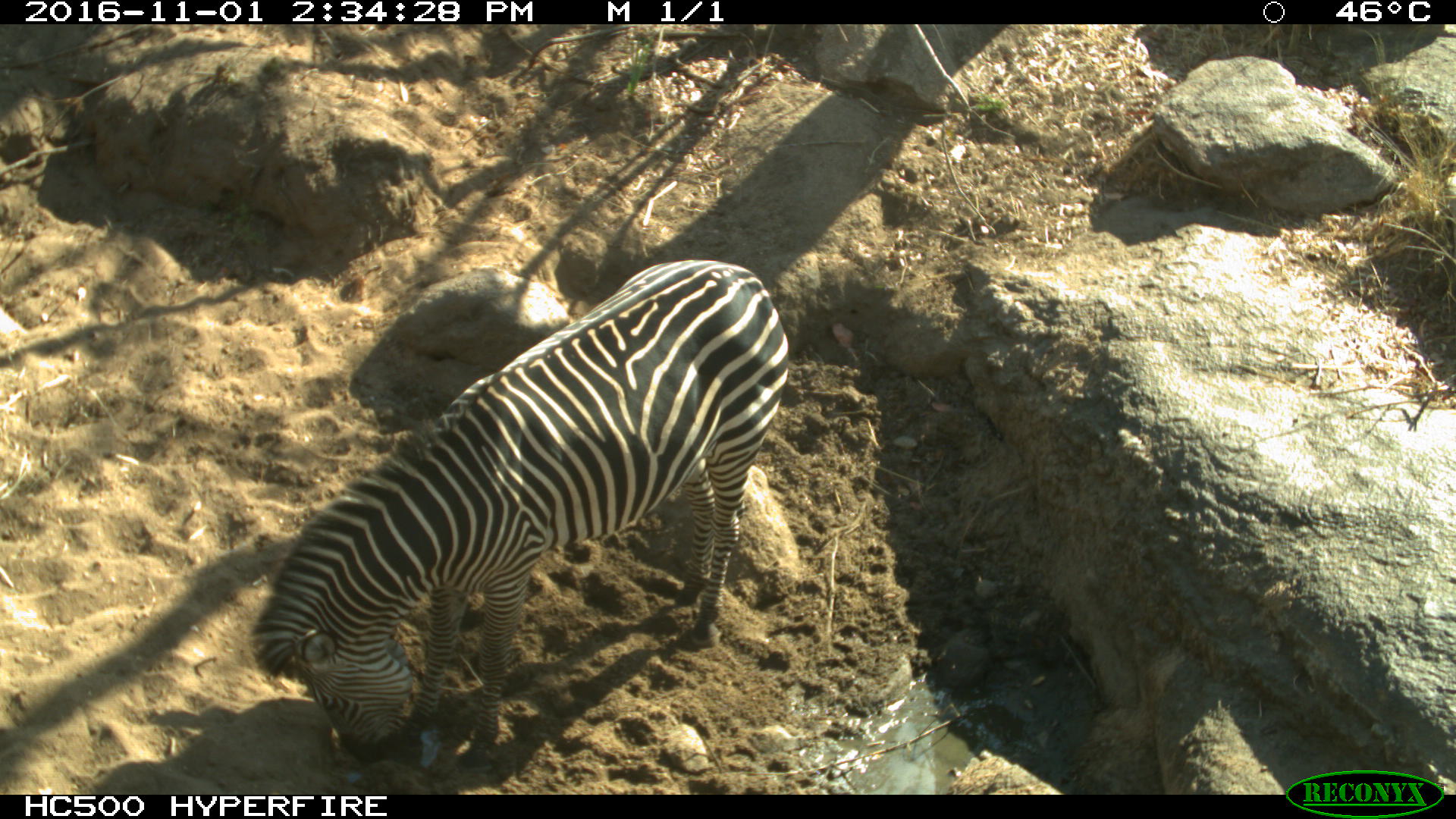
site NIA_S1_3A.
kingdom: Animalia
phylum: Chordata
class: Mammalia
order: Perissodactyla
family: Equidae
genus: Equus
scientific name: Equus quagga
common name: plains zebra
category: zebraplains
Zebraplains (plains zebra) (Equus quagga), count 1. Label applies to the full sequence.